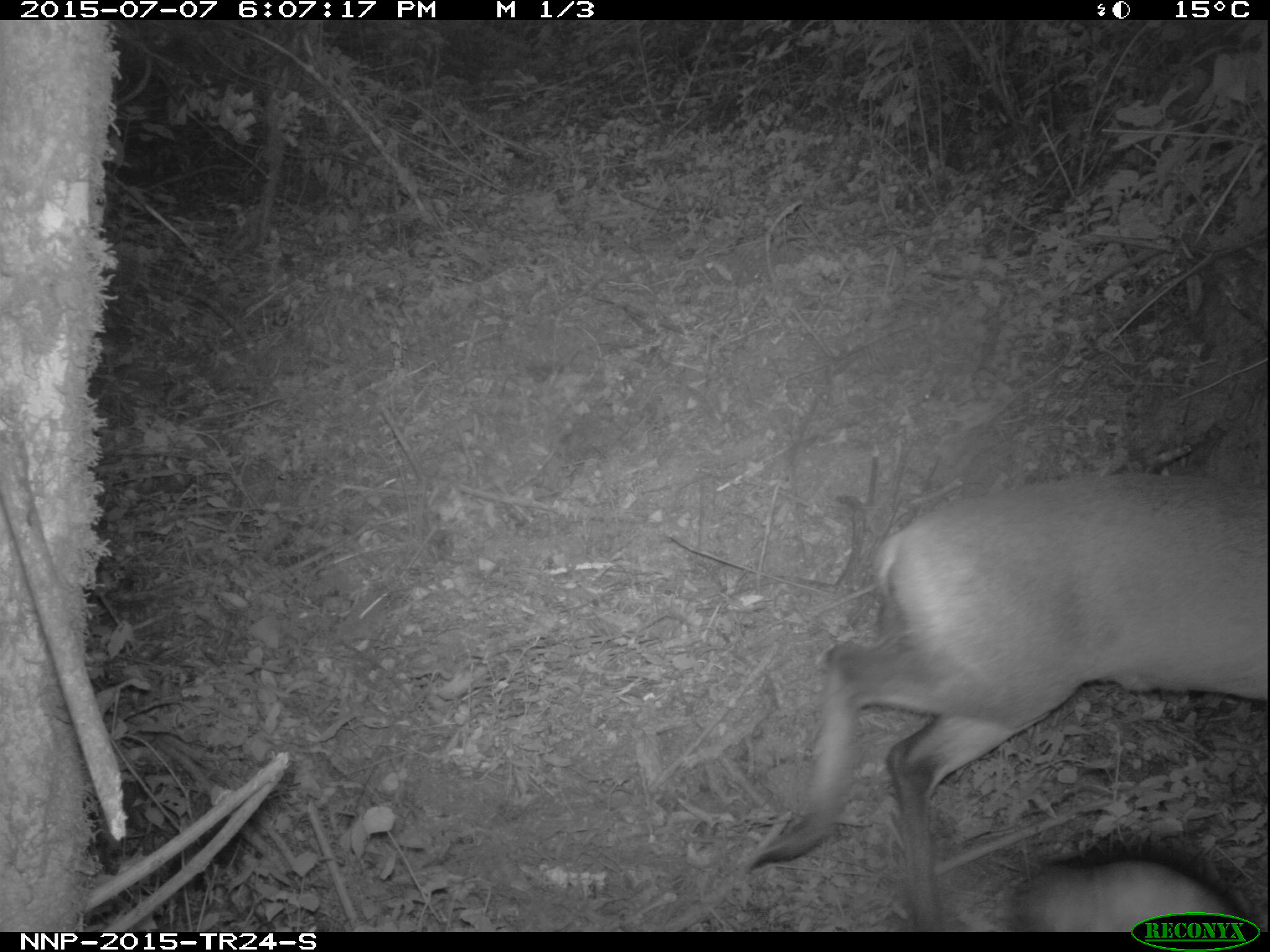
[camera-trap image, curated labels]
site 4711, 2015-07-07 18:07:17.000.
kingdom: Animalia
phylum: Chordata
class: Mammalia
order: Artiodactyla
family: Bovidae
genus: Cephalophus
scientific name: Cephalophus nigrifrons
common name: black-fronted duiker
Cephalophus nigrifrons (black-fronted duiker), count 1.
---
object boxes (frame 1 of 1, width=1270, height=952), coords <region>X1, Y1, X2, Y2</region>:
cephalophus nigrifrons: <region>745, 465, 1264, 930</region>; <region>1003, 830, 1247, 929</region>